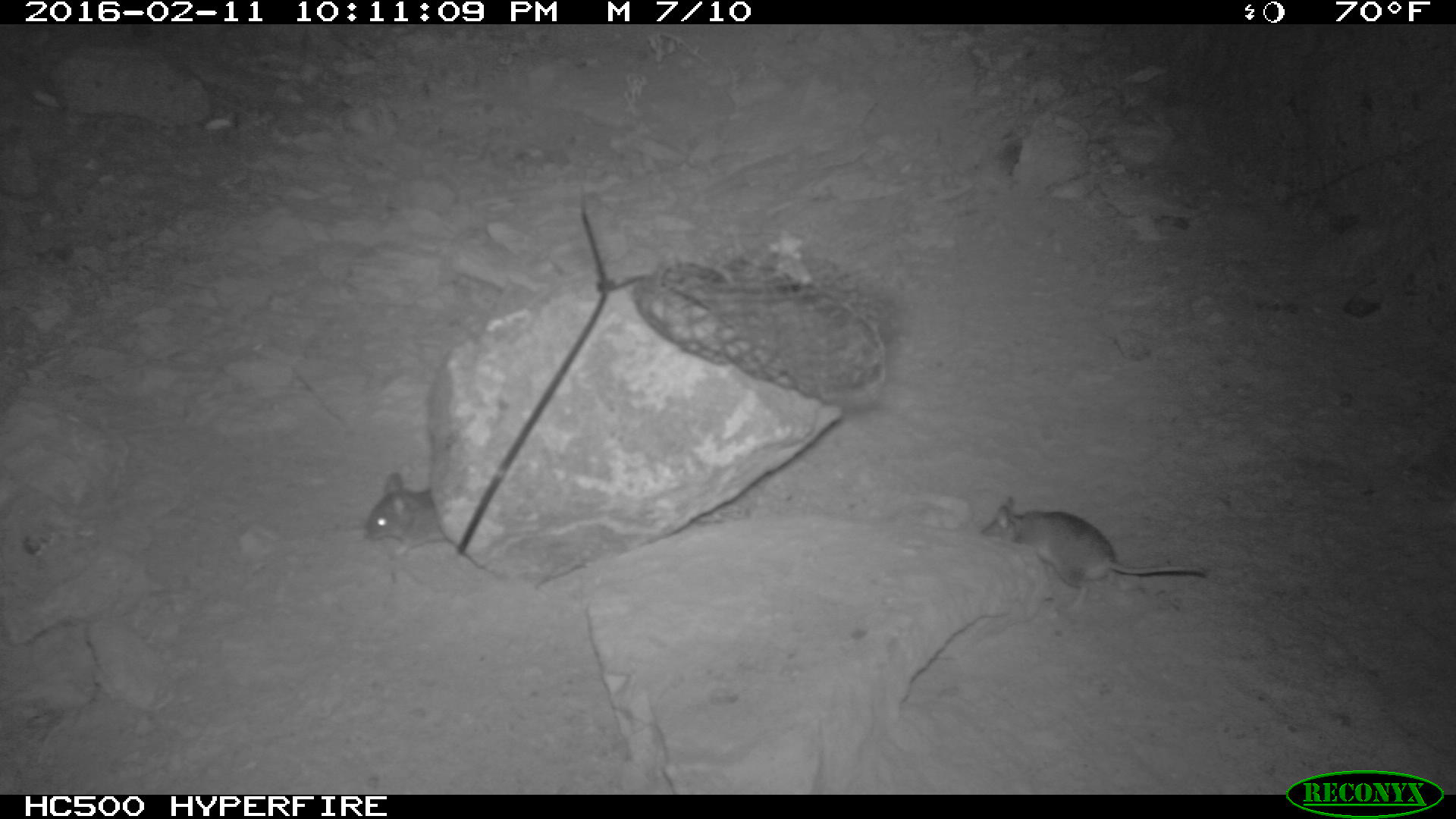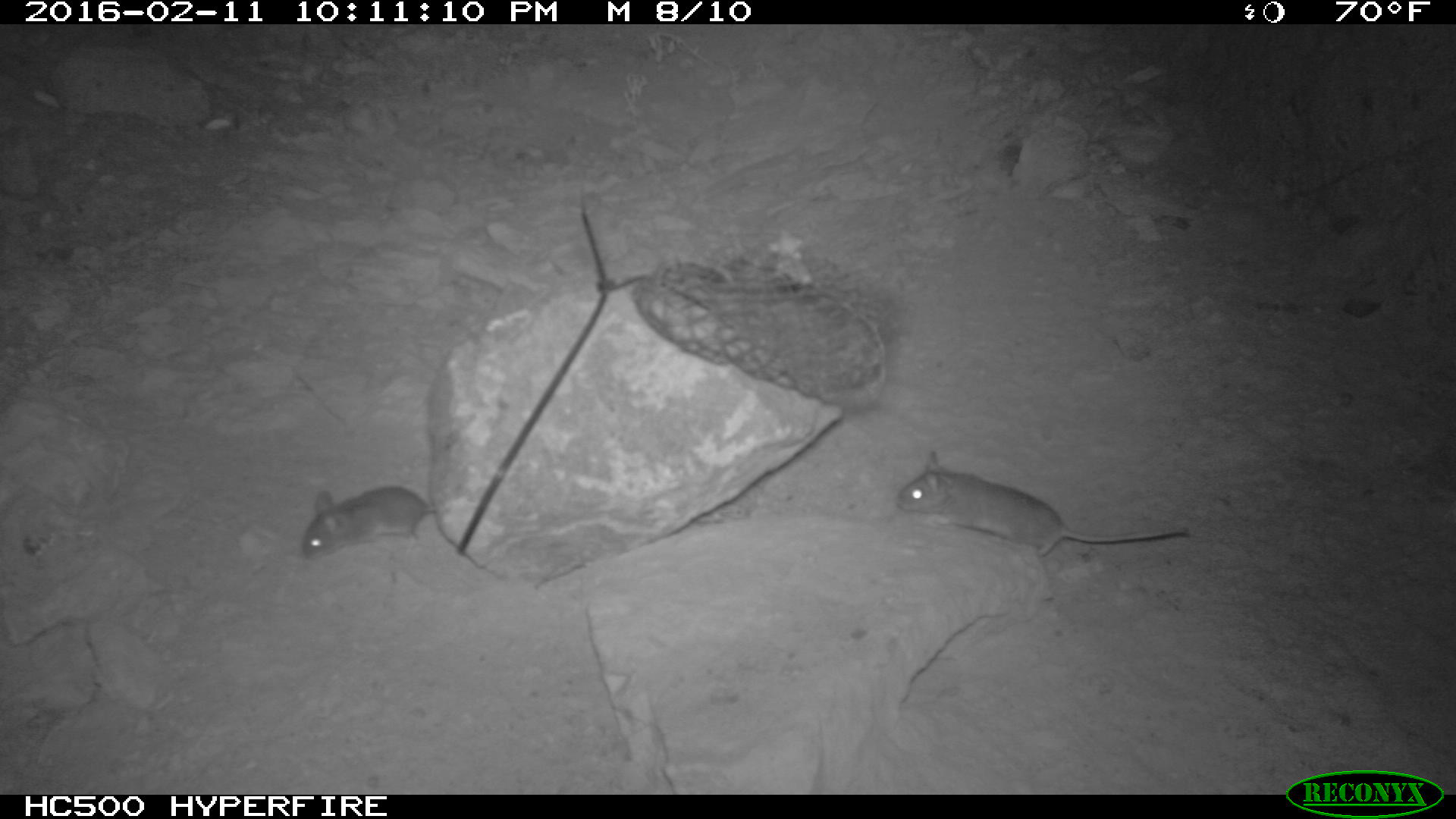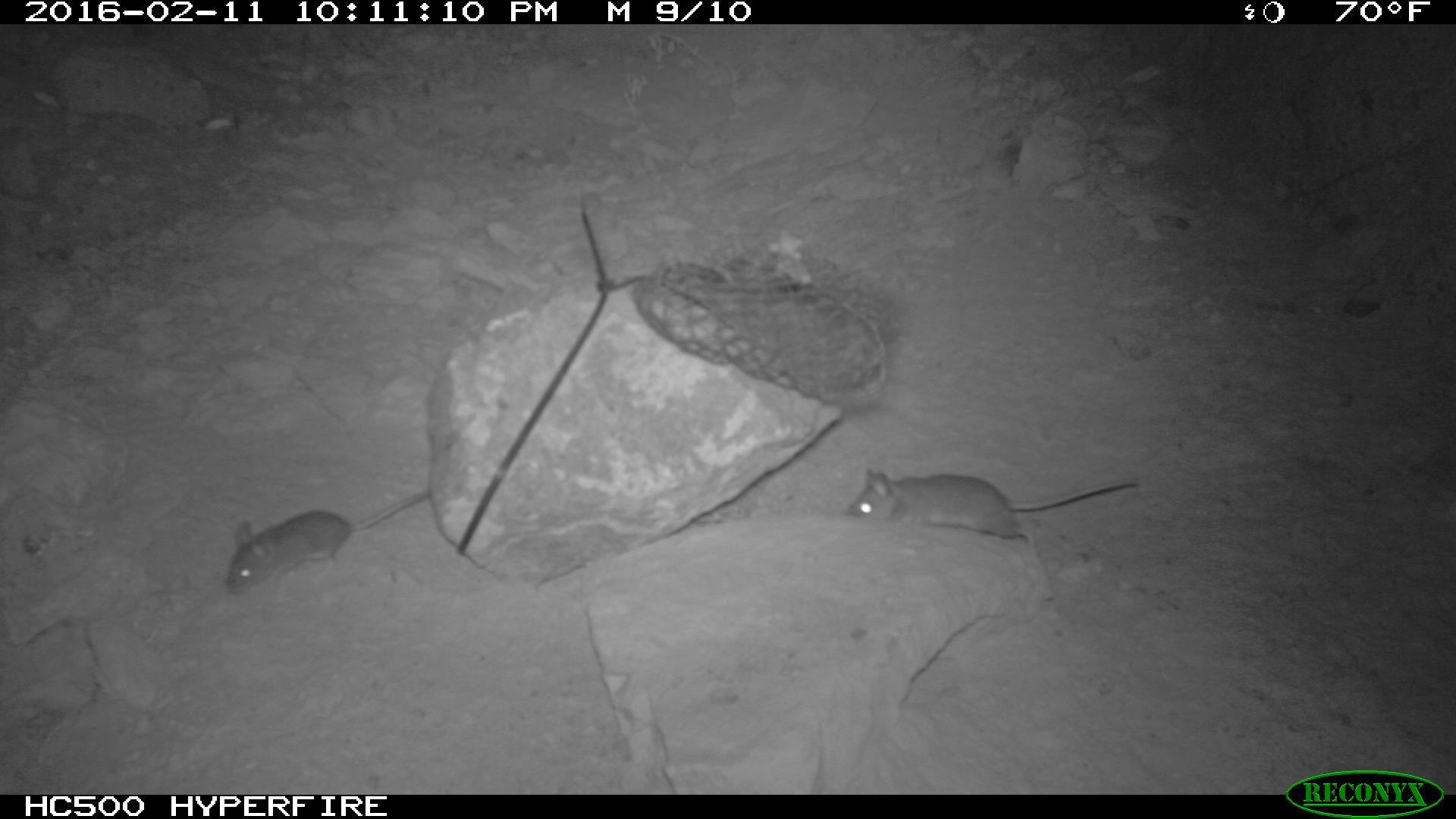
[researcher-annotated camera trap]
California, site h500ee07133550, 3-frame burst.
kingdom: Animalia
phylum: Chordata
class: Mammalia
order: Rodentia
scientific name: Rodentia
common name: rodent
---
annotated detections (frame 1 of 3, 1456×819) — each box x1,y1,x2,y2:
rodent: 980,497,1207,610; 363,472,448,558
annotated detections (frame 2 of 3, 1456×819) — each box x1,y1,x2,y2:
rodent: 893,446,1187,557; 300,482,448,563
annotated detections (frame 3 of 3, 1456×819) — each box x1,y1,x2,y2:
rodent: 847,467,1137,548; 224,489,431,597